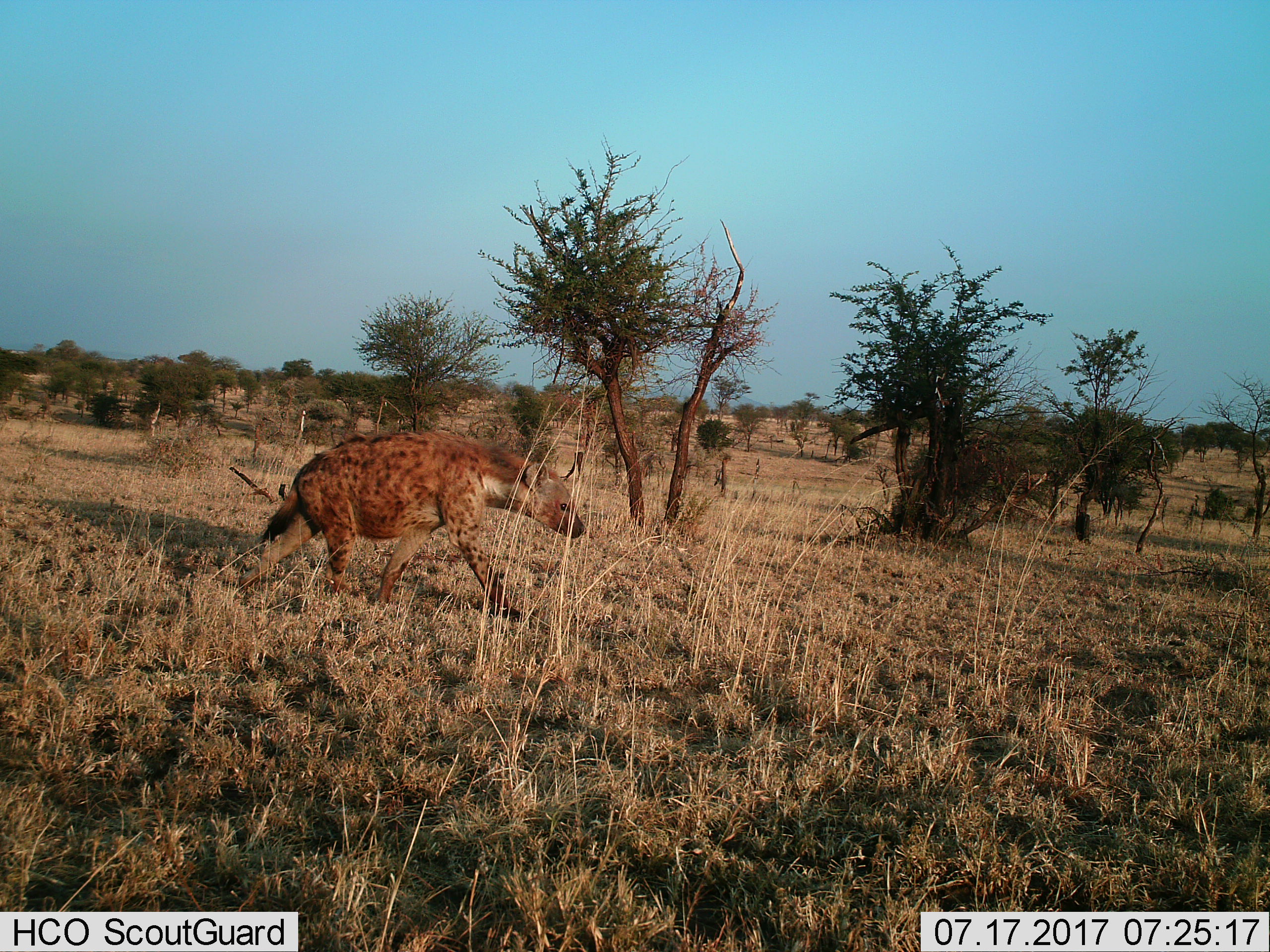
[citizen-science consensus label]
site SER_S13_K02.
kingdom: Animalia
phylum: Chordata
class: Mammalia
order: Carnivora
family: Hyaenidae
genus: Crocuta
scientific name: Crocuta crocuta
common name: spotted hyena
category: hyenaspotted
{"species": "hyenaspotted (spotted hyena) (Crocuta crocuta)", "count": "1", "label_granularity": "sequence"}